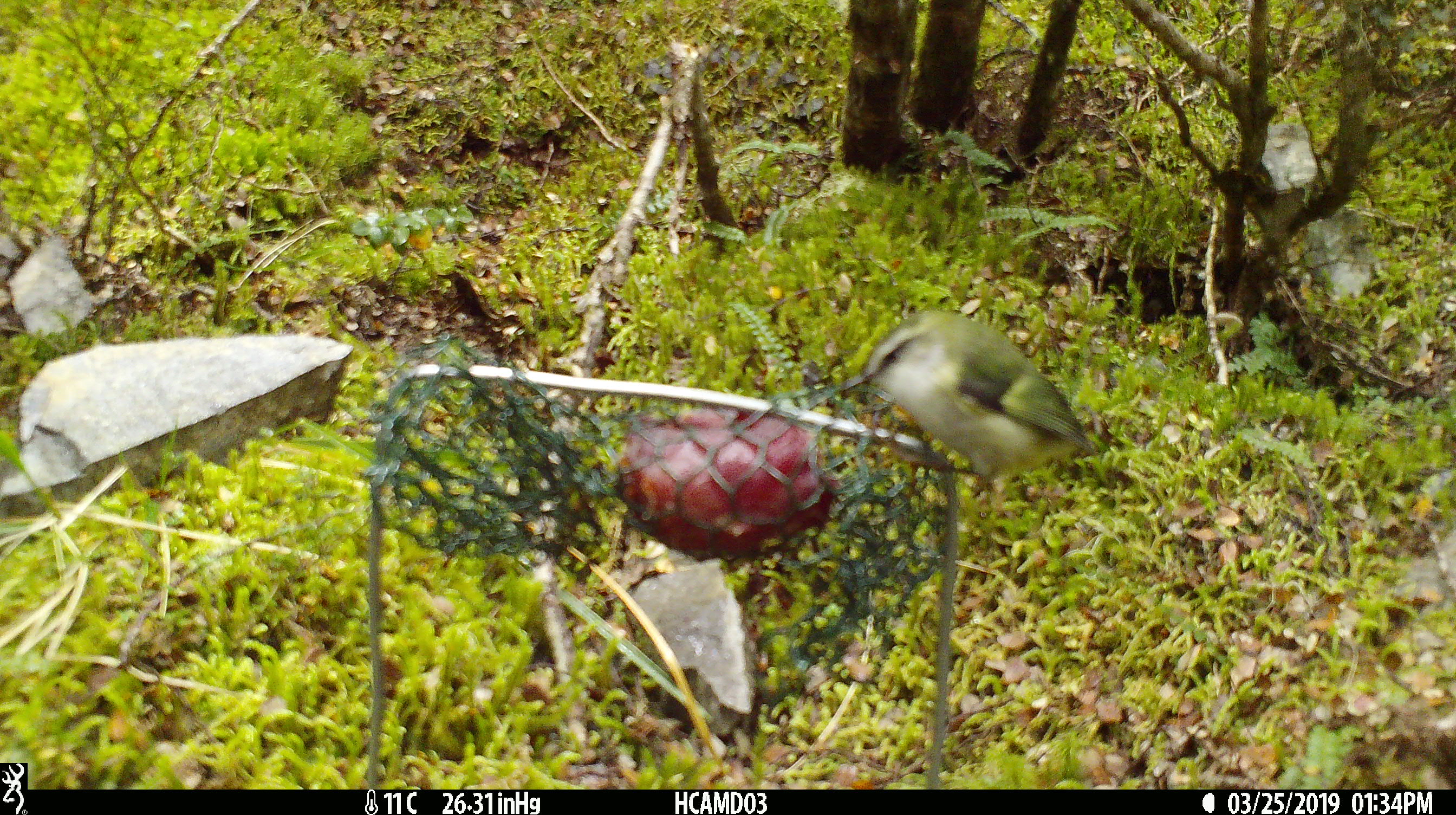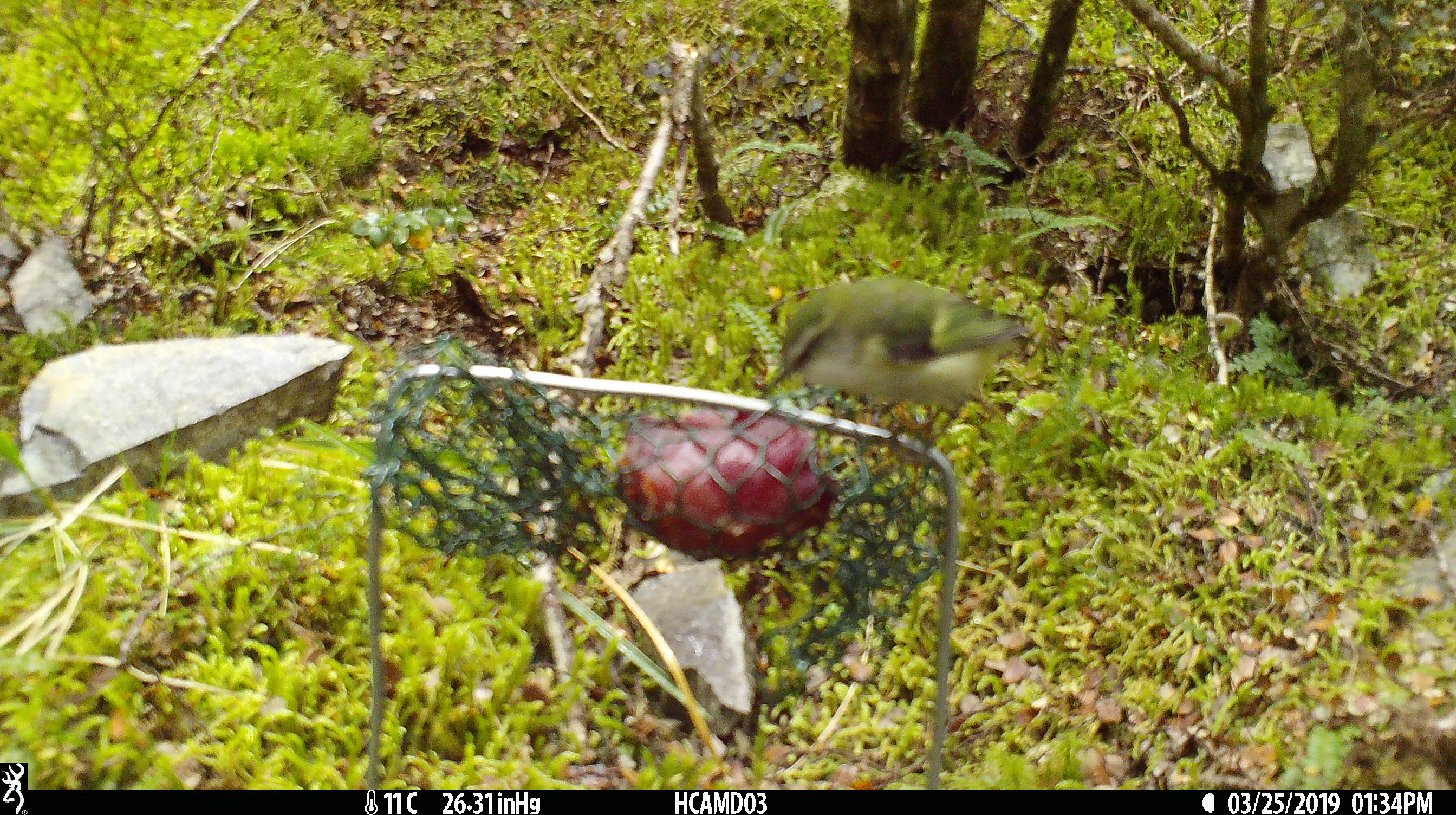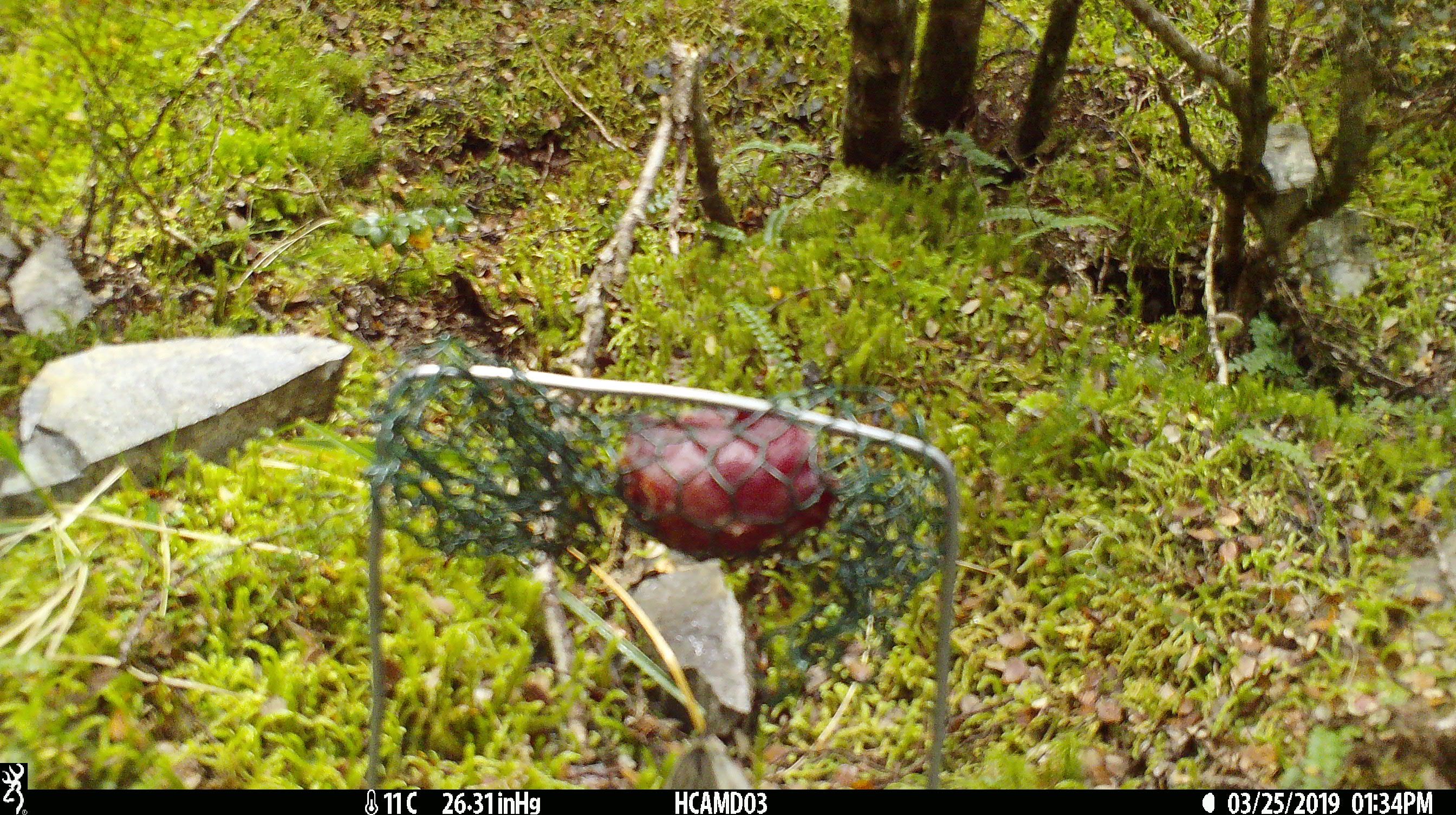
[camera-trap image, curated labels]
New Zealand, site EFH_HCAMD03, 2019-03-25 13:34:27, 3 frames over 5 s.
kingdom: Animalia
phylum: Chordata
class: Aves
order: Passeriformes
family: Acanthisittidae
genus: Acanthisitta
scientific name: Acanthisitta chloris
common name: rifleman